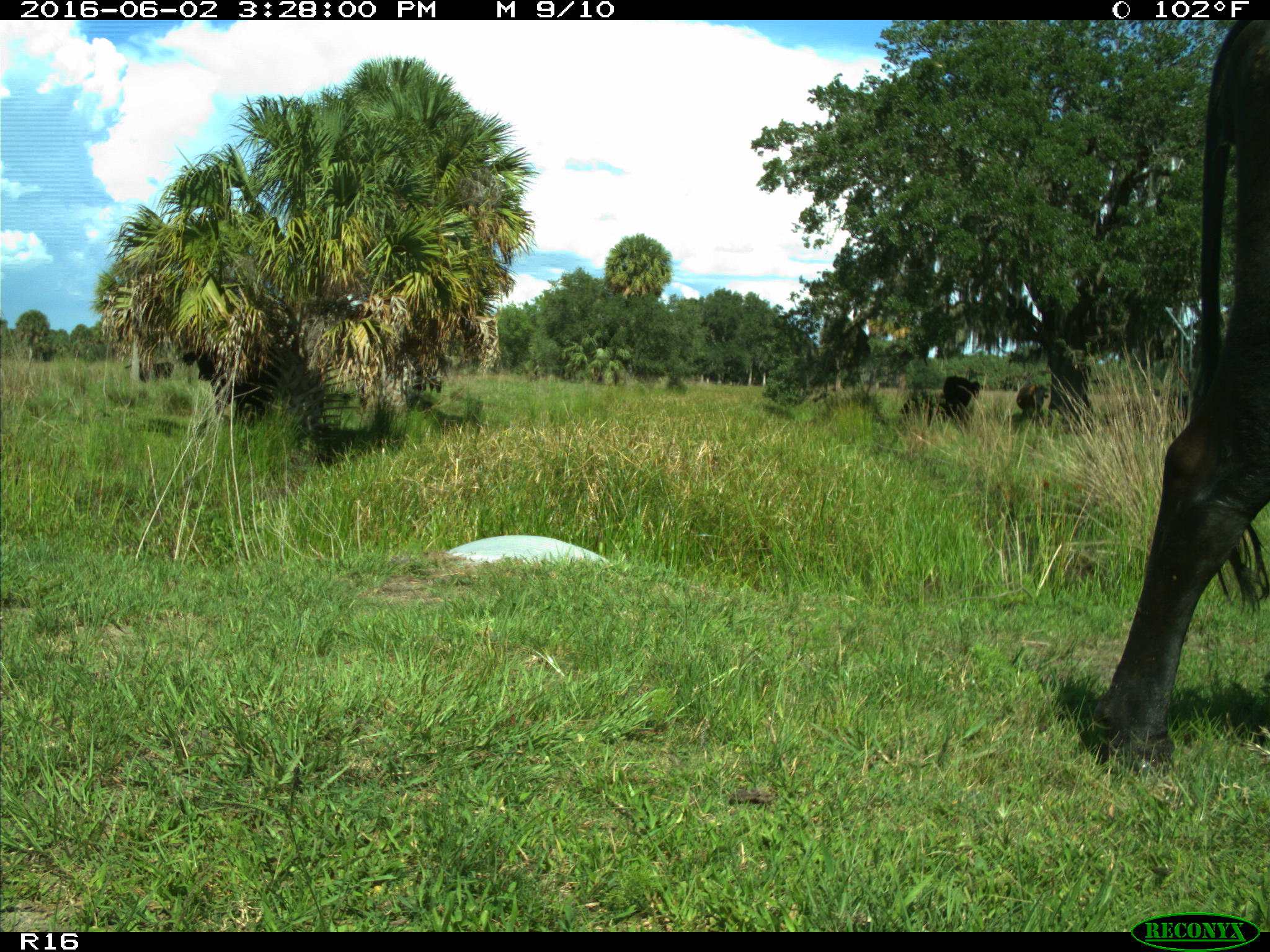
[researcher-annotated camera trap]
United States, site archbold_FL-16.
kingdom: Animalia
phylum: Chordata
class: Mammalia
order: Artiodactyla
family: Bovidae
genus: Bos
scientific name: Bos taurus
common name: domestic cow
Bos taurus (domestic cow).